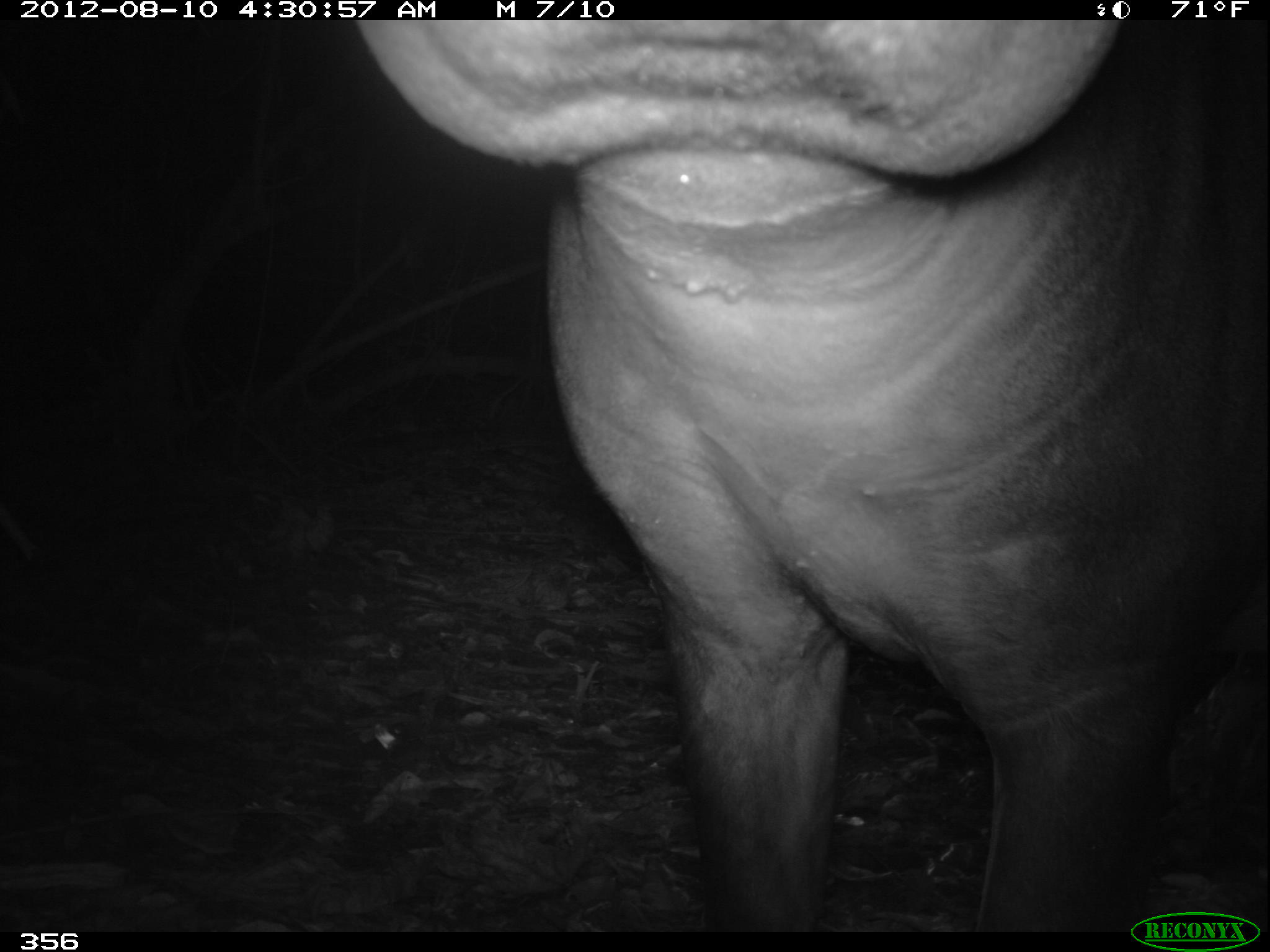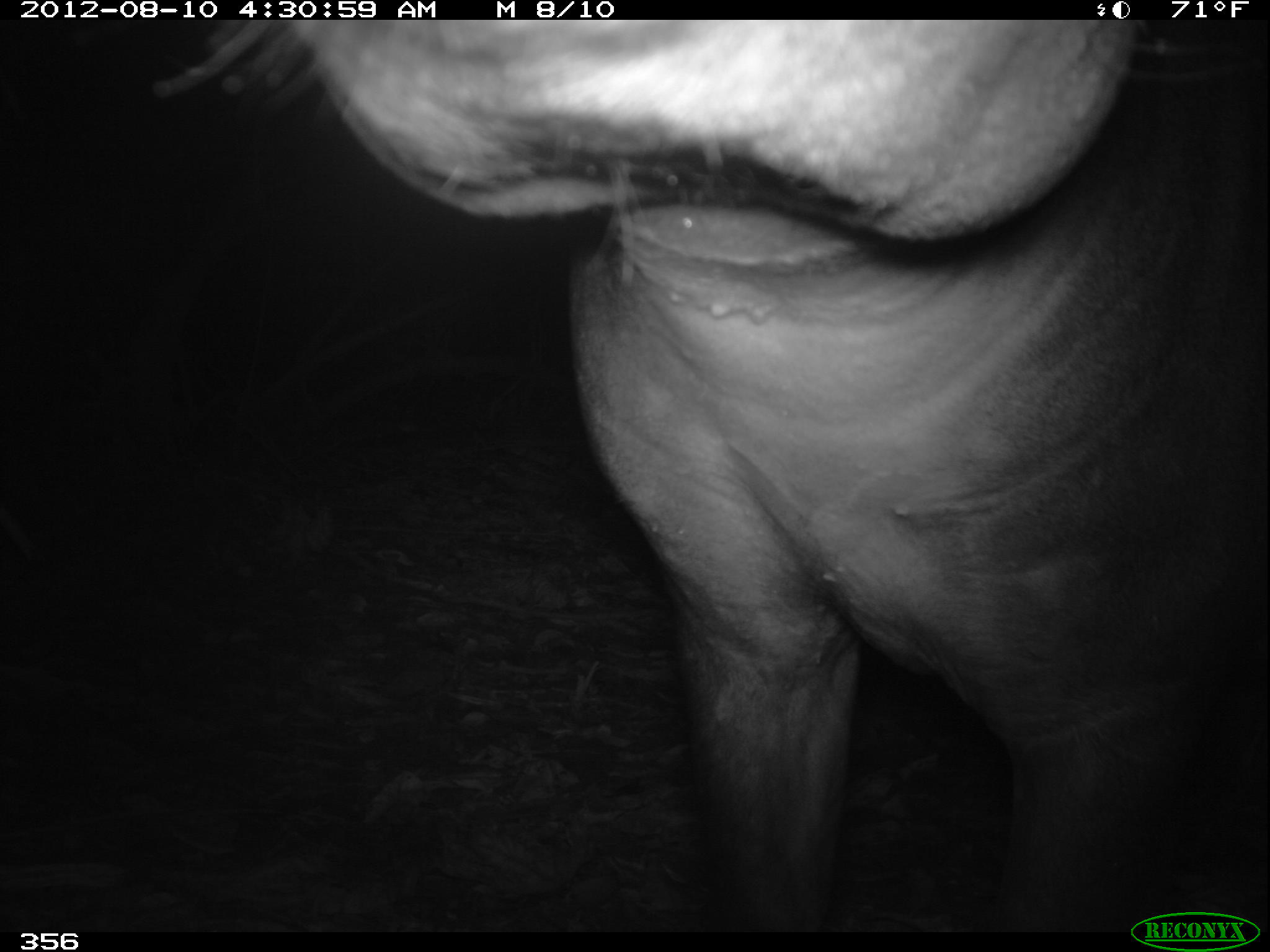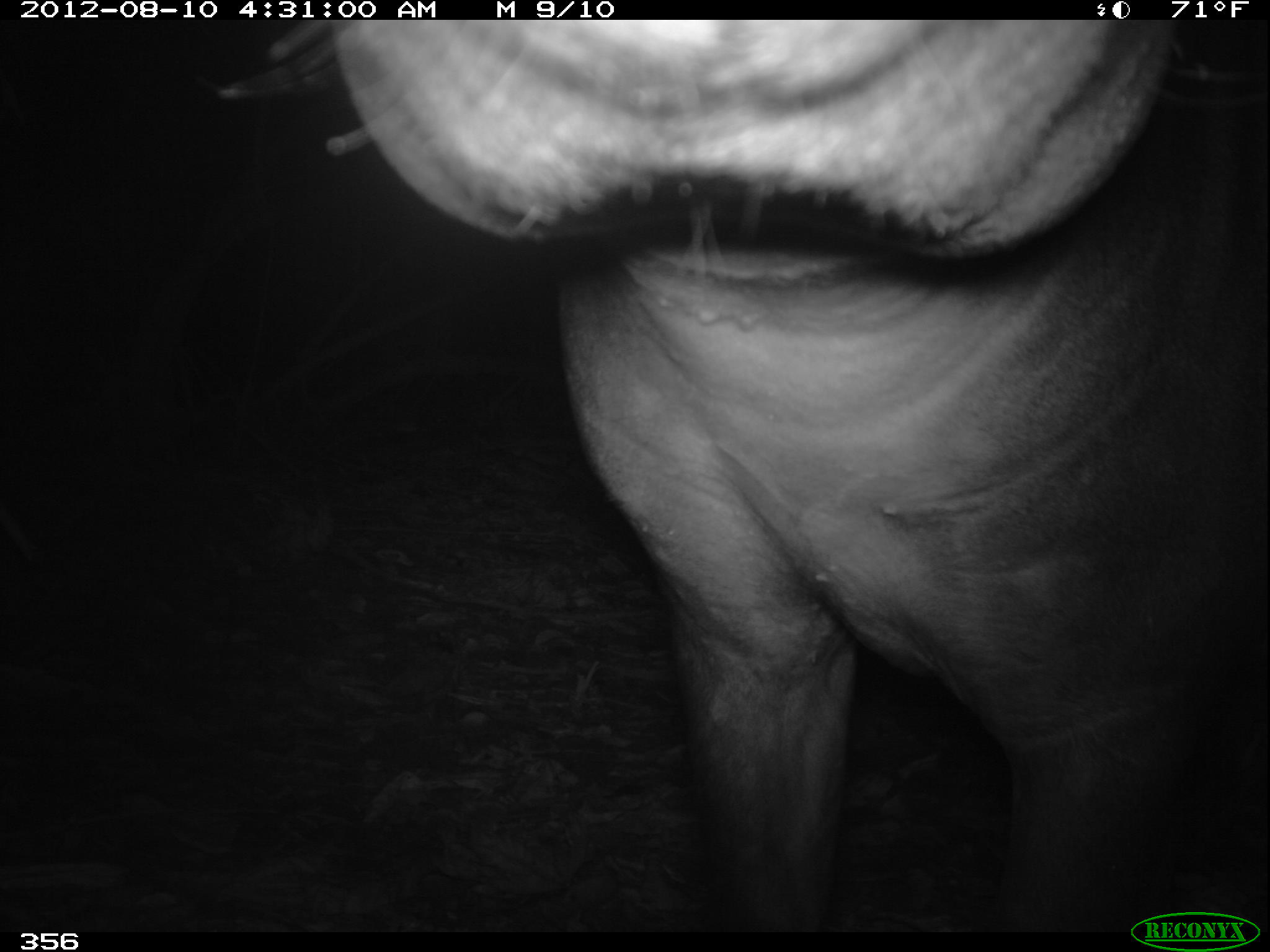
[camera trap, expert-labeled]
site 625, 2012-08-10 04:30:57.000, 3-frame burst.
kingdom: Animalia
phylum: Chordata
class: Mammalia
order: Perissodactyla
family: Tapiridae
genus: Tapirus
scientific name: Tapirus terrestris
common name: south american tapir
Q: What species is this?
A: Tapirus terrestris (south american tapir).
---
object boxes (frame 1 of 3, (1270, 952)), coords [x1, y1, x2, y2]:
tapirus terrestris: [355, 20, 1267, 931]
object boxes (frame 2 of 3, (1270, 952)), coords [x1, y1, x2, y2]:
tapirus terrestris: [149, 20, 1267, 932]